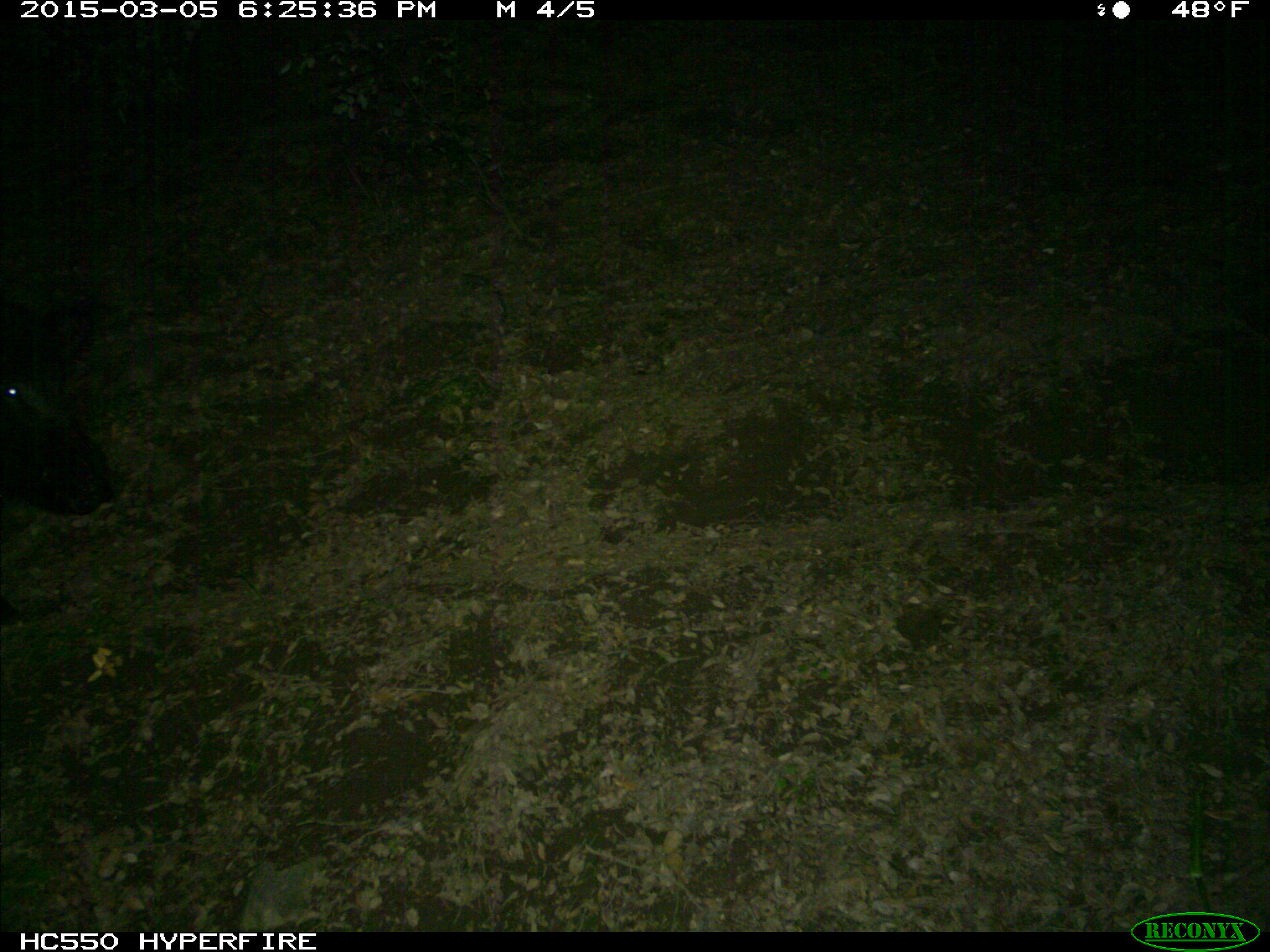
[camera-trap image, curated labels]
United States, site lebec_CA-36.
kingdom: Animalia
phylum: Chordata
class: Mammalia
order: Artiodactyla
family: Suidae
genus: Sus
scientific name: Sus scrofa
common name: wild boar